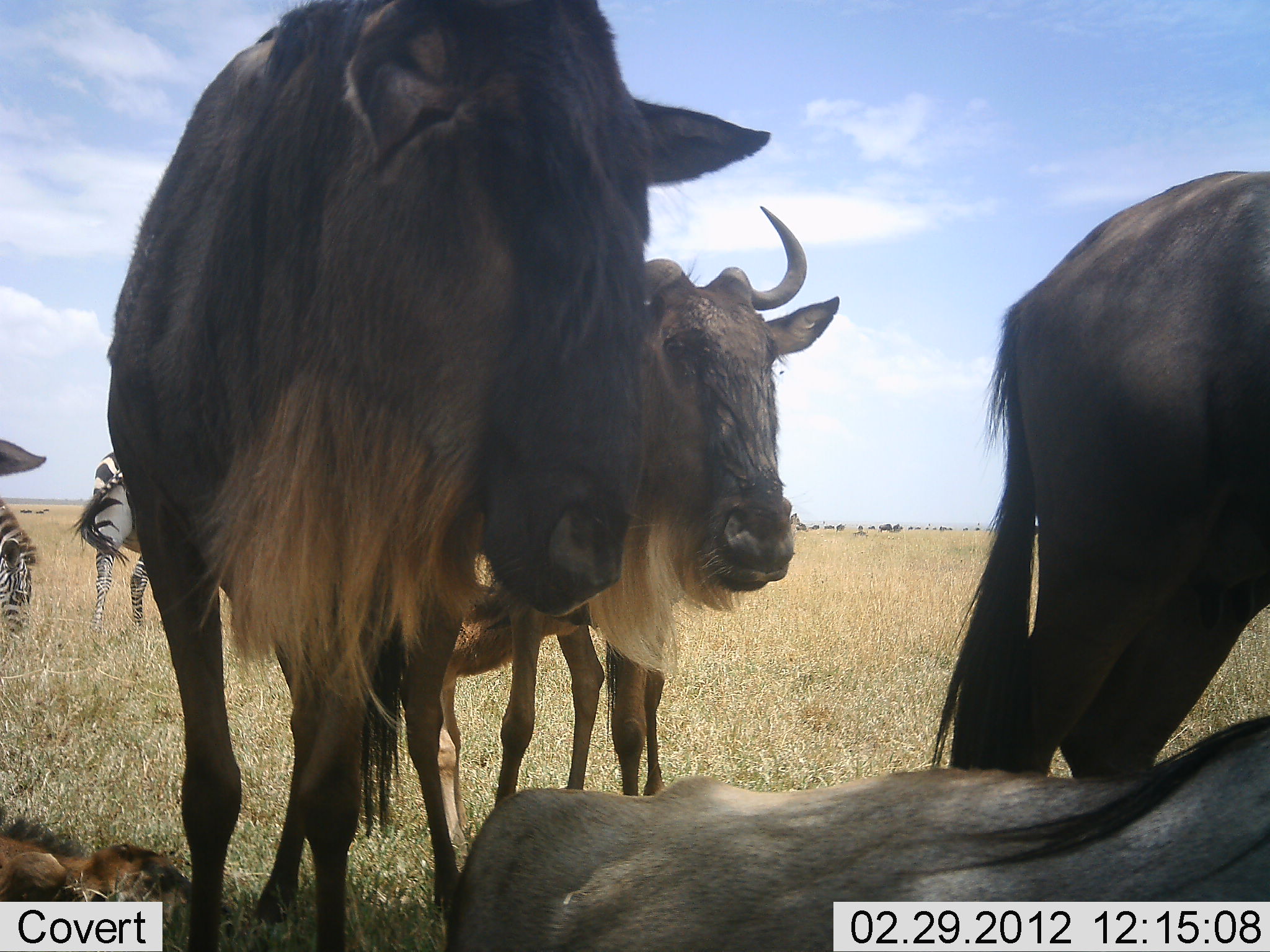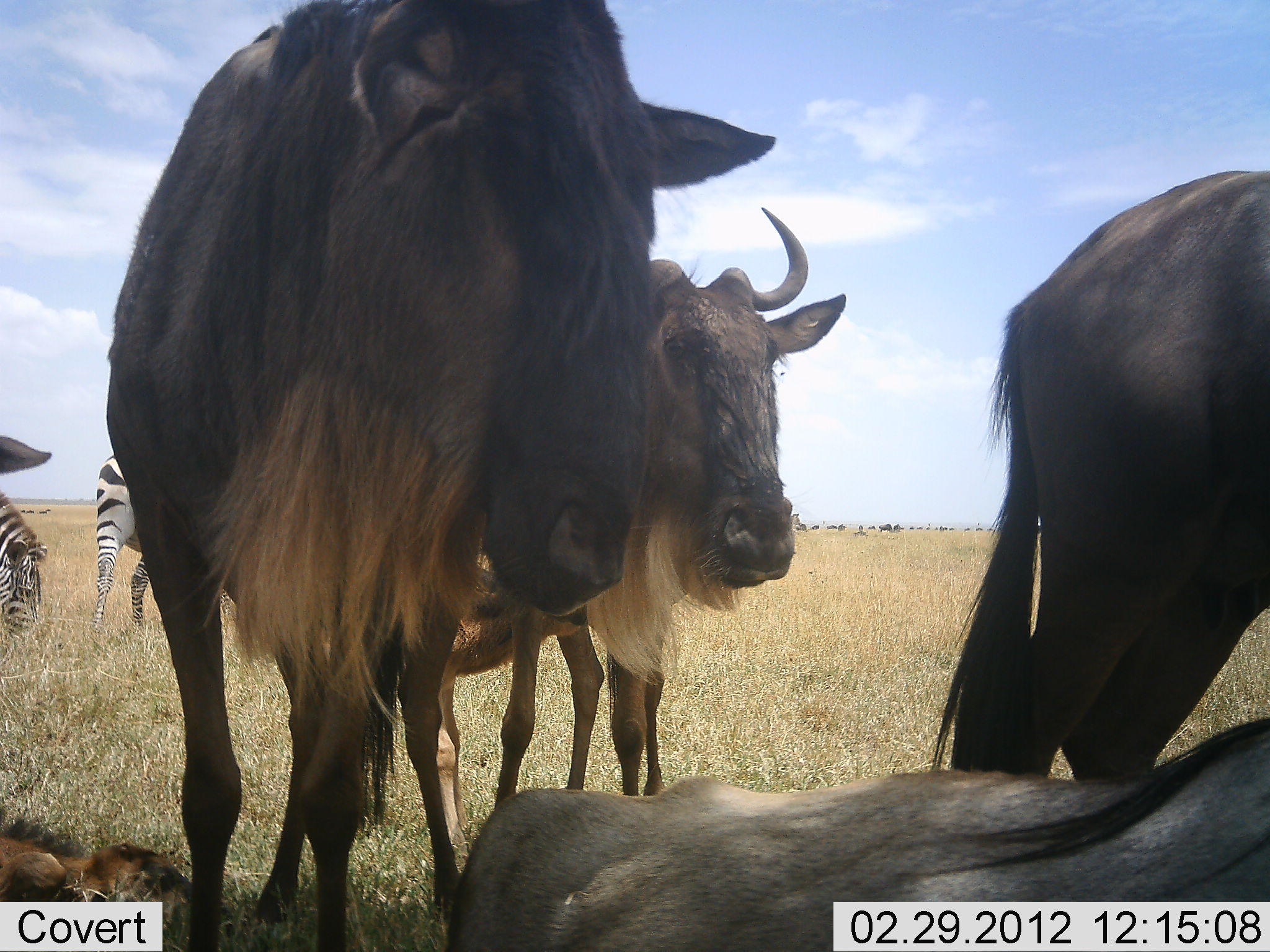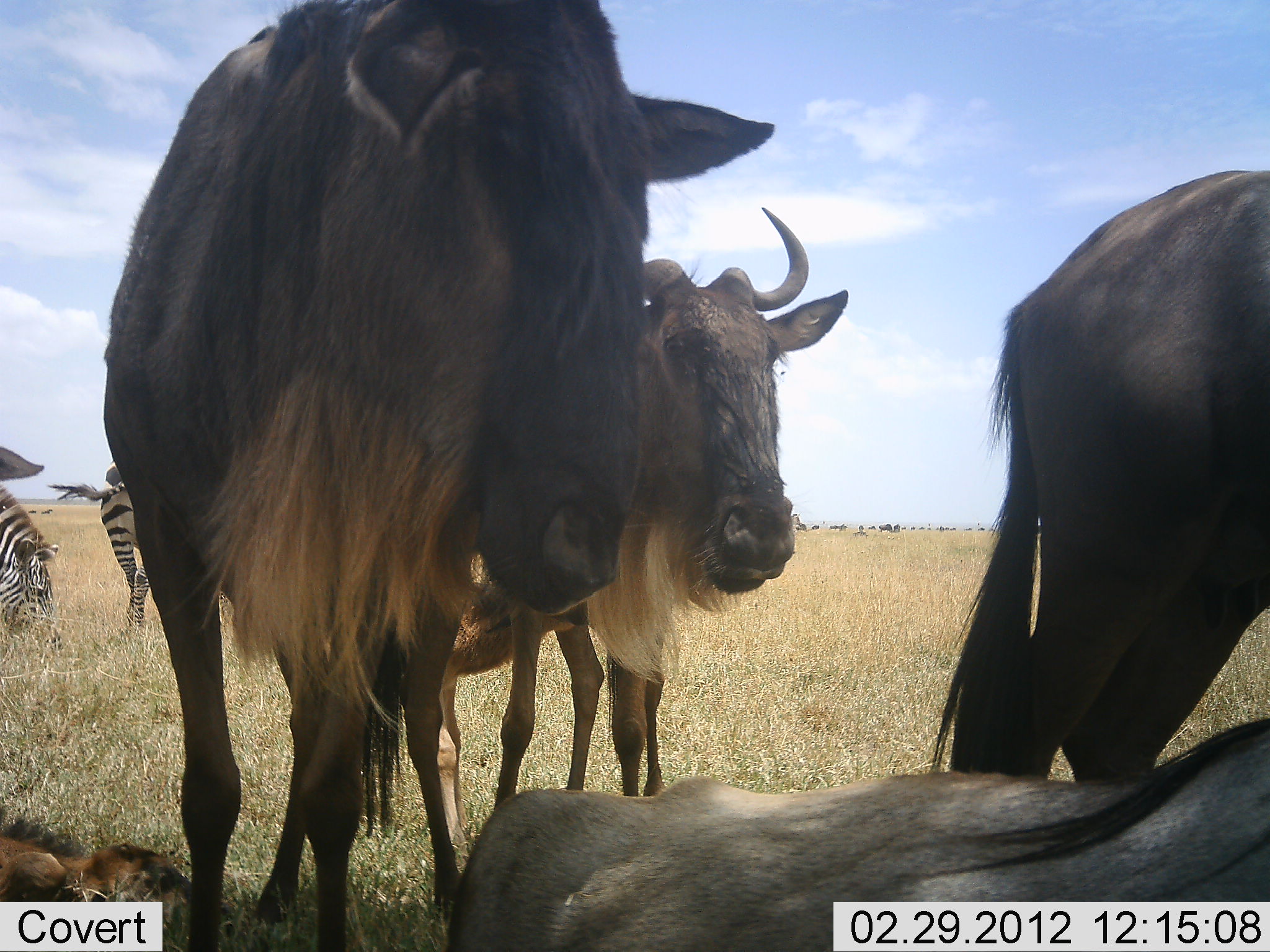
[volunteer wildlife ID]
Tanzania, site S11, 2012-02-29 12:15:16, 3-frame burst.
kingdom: Animalia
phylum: Chordata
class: Mammalia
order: Artiodactyla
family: Bovidae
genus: Connochaetes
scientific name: Connochaetes taurinus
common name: blue wildebeest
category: wildebeest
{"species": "wildebeest (blue wildebeest) (Connochaetes taurinus)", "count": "5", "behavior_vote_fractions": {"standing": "68%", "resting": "84%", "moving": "0%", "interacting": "5%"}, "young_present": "26%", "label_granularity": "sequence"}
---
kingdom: Animalia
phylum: Chordata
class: Mammalia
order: Perissodactyla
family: Equidae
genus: Equus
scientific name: Equus quagga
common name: plains zebra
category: zebra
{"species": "zebra (plains zebra) (Equus quagga)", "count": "2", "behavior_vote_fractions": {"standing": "57%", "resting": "14%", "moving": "14%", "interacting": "7%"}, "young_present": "7%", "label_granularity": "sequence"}